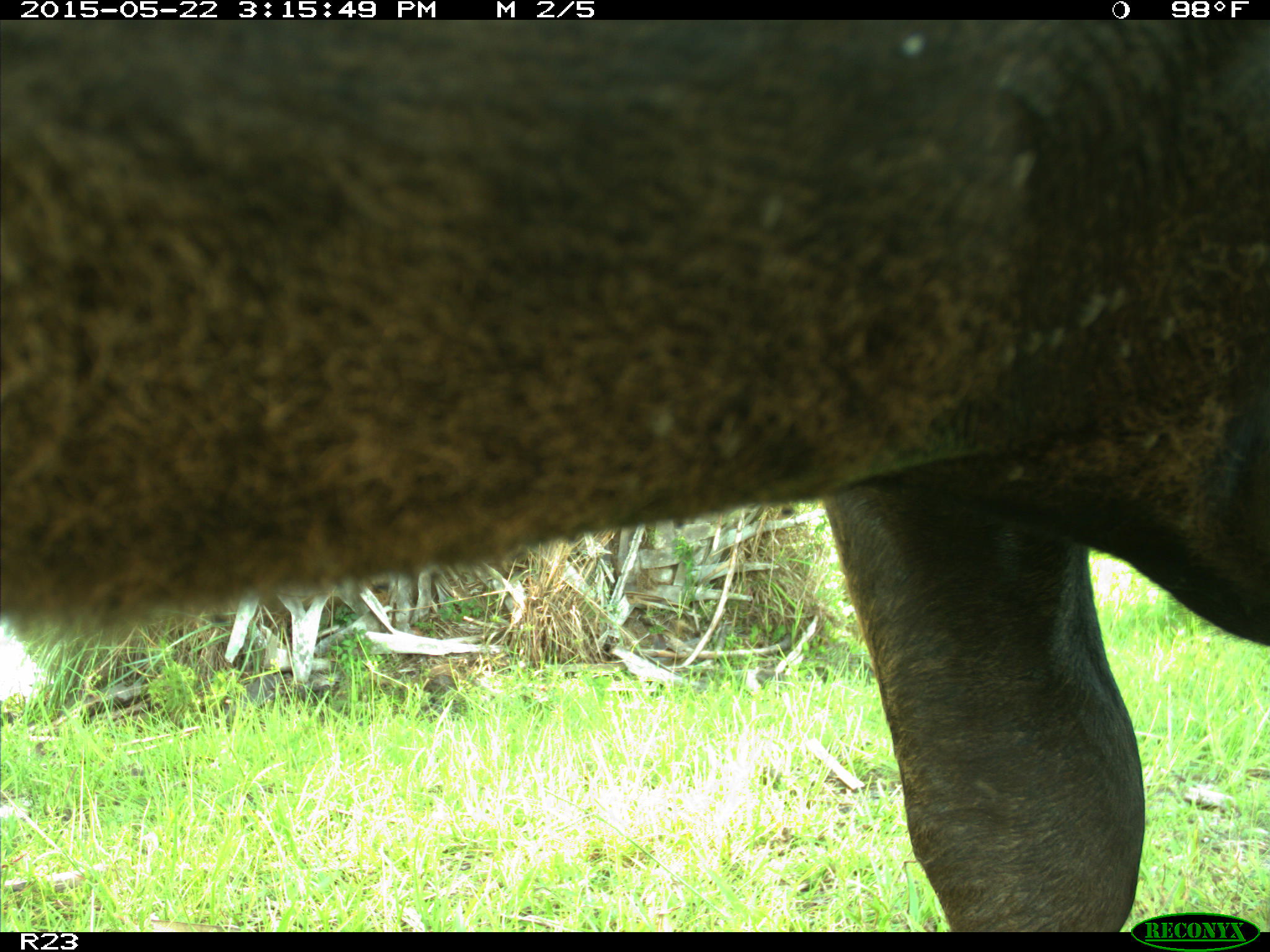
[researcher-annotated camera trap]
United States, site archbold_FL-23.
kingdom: Animalia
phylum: Chordata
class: Mammalia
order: Artiodactyla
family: Bovidae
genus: Bos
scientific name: Bos taurus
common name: domestic cow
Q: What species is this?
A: Bos taurus (domestic cow).